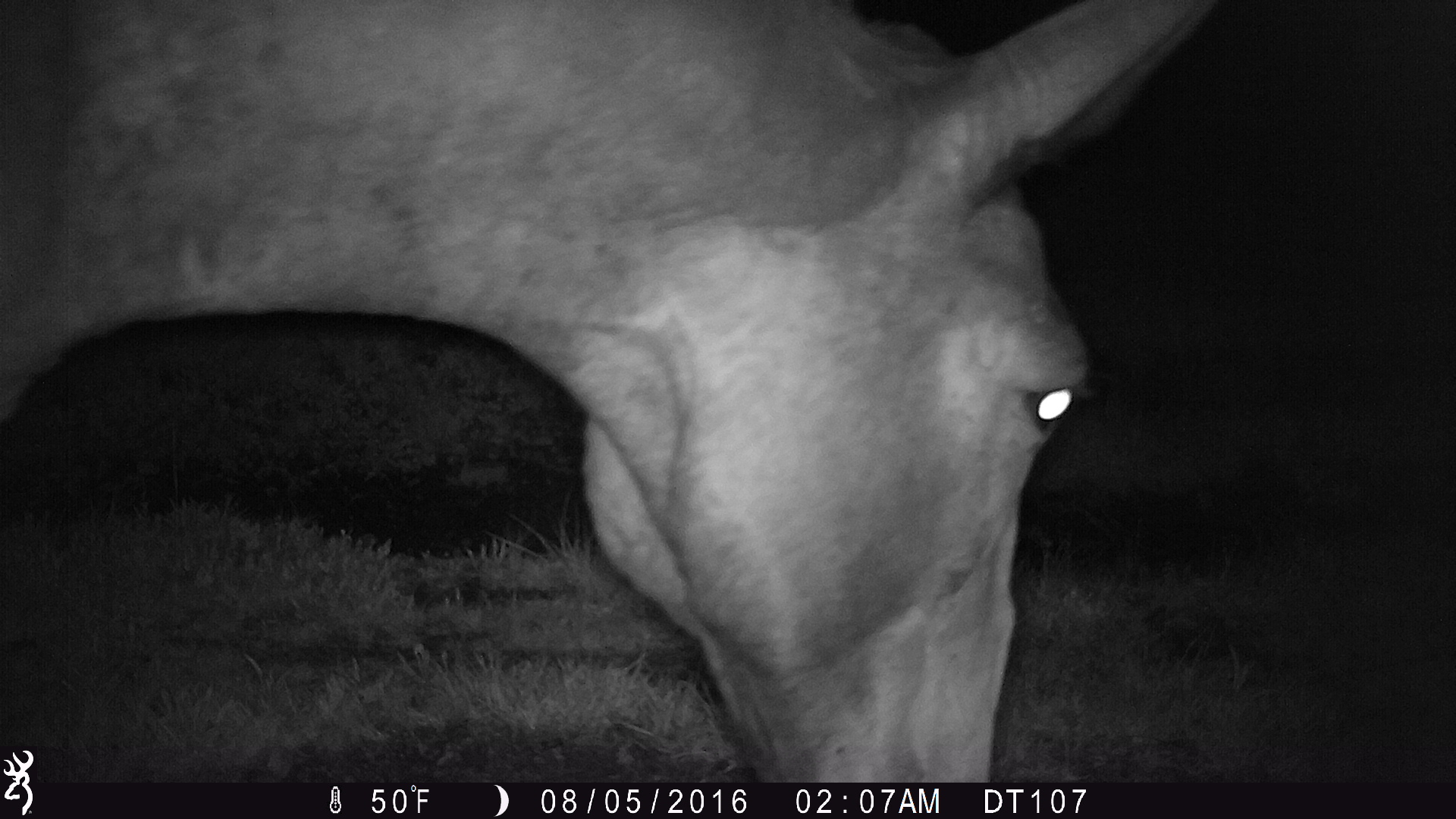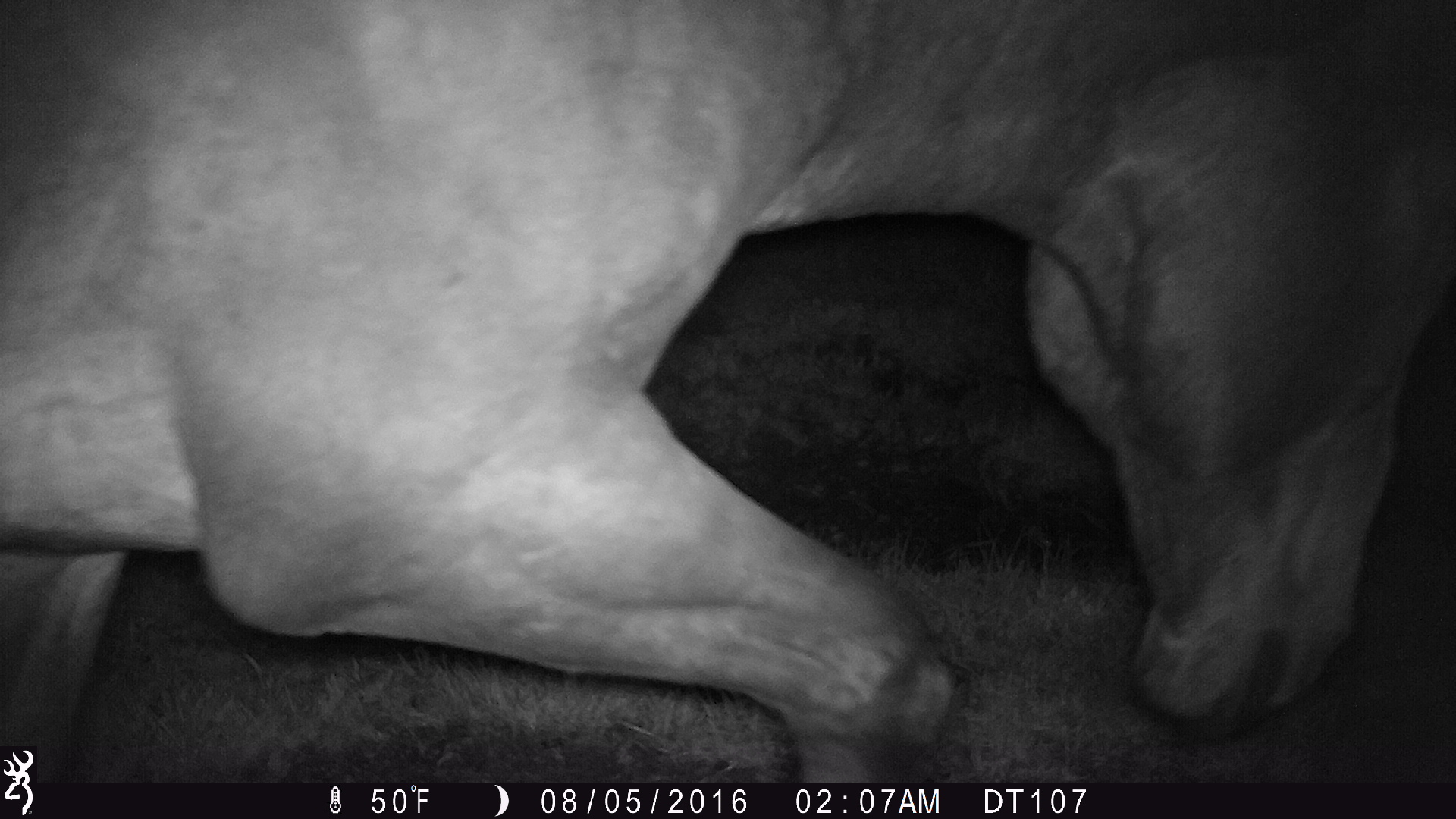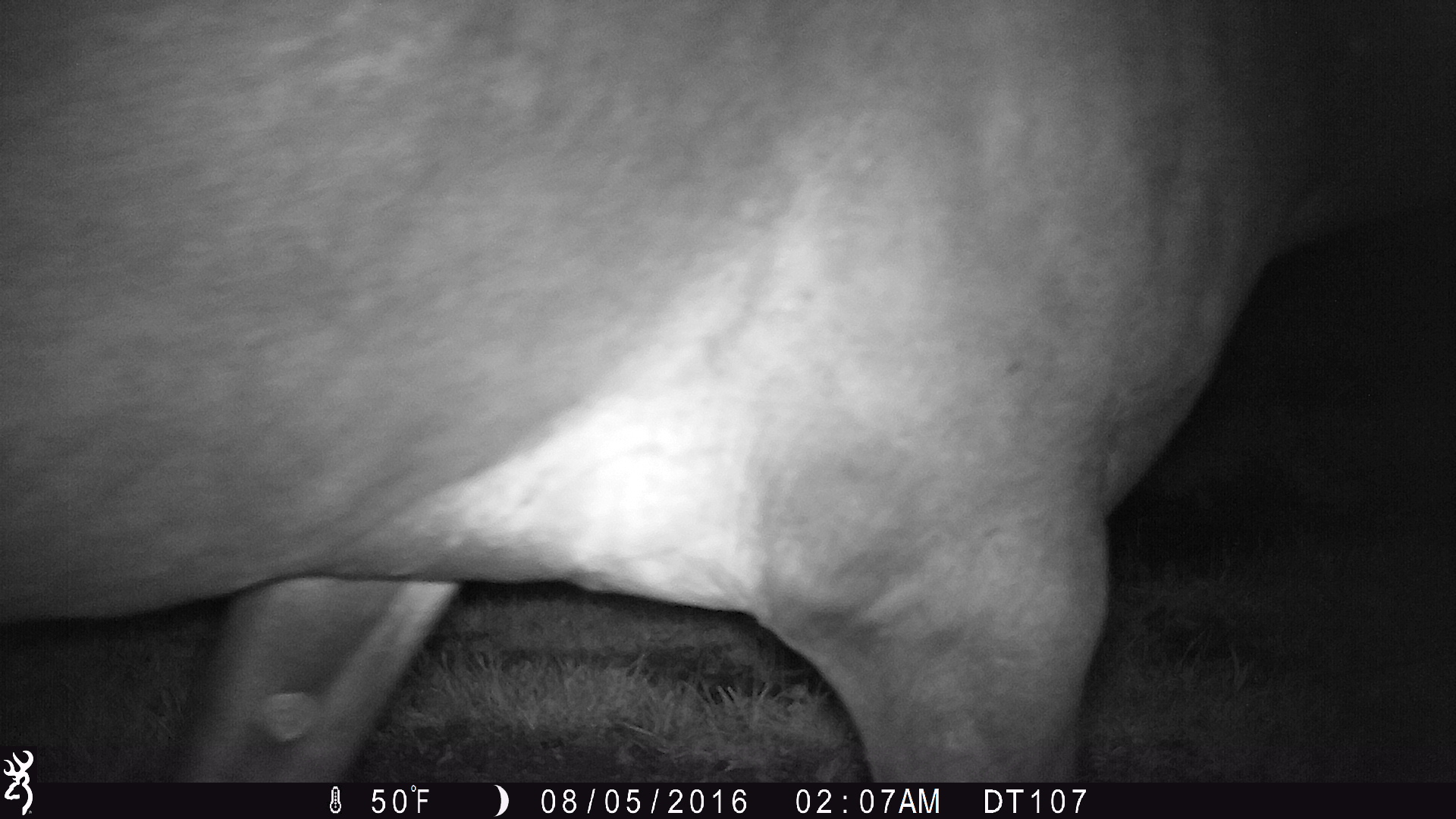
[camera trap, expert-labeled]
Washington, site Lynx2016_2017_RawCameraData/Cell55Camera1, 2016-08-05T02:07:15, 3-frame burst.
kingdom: Animalia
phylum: Chordata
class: Mammalia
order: Perissodactyla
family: Equidae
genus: Equus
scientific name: Equus caballus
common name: domestic horse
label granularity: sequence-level